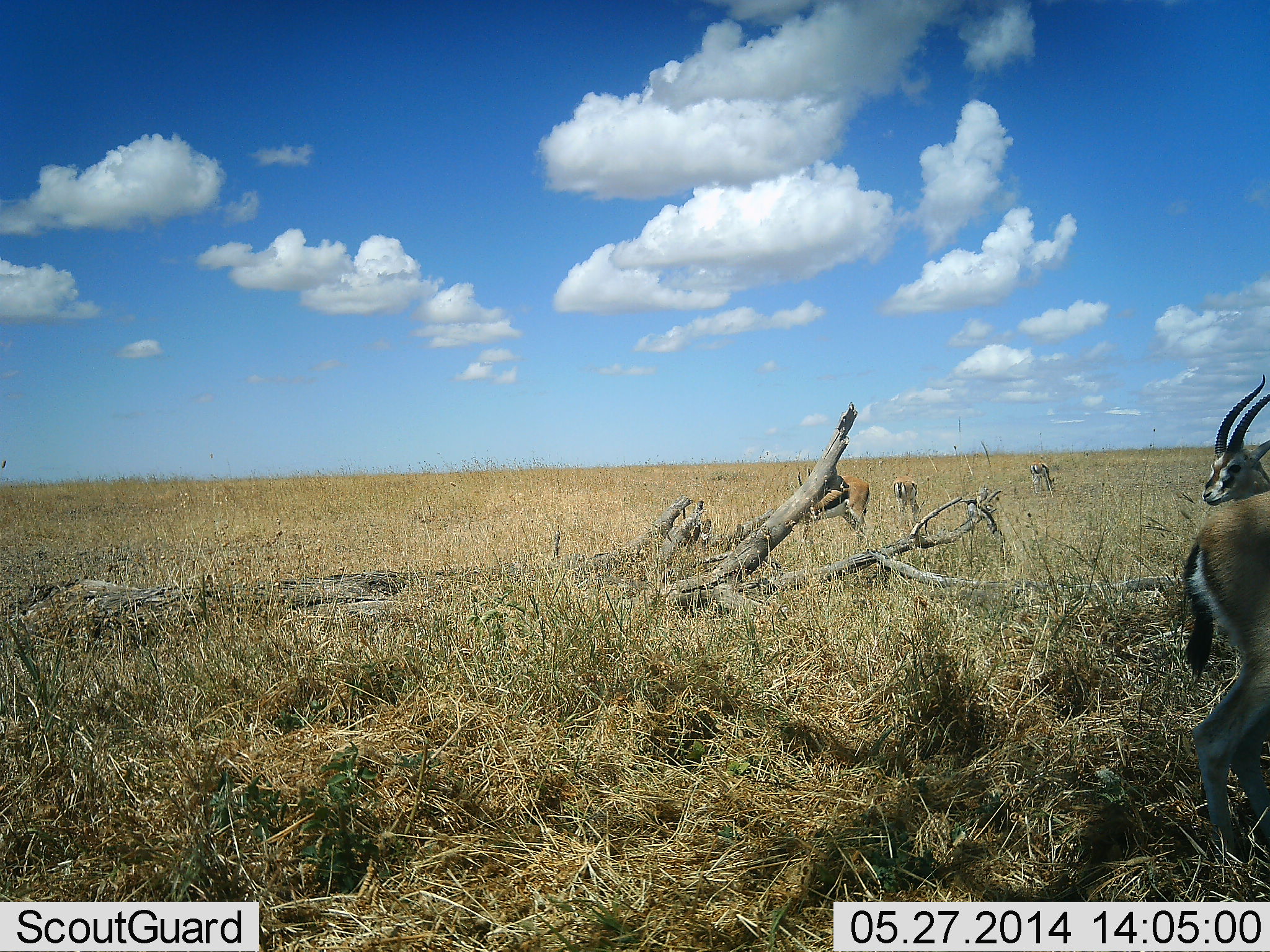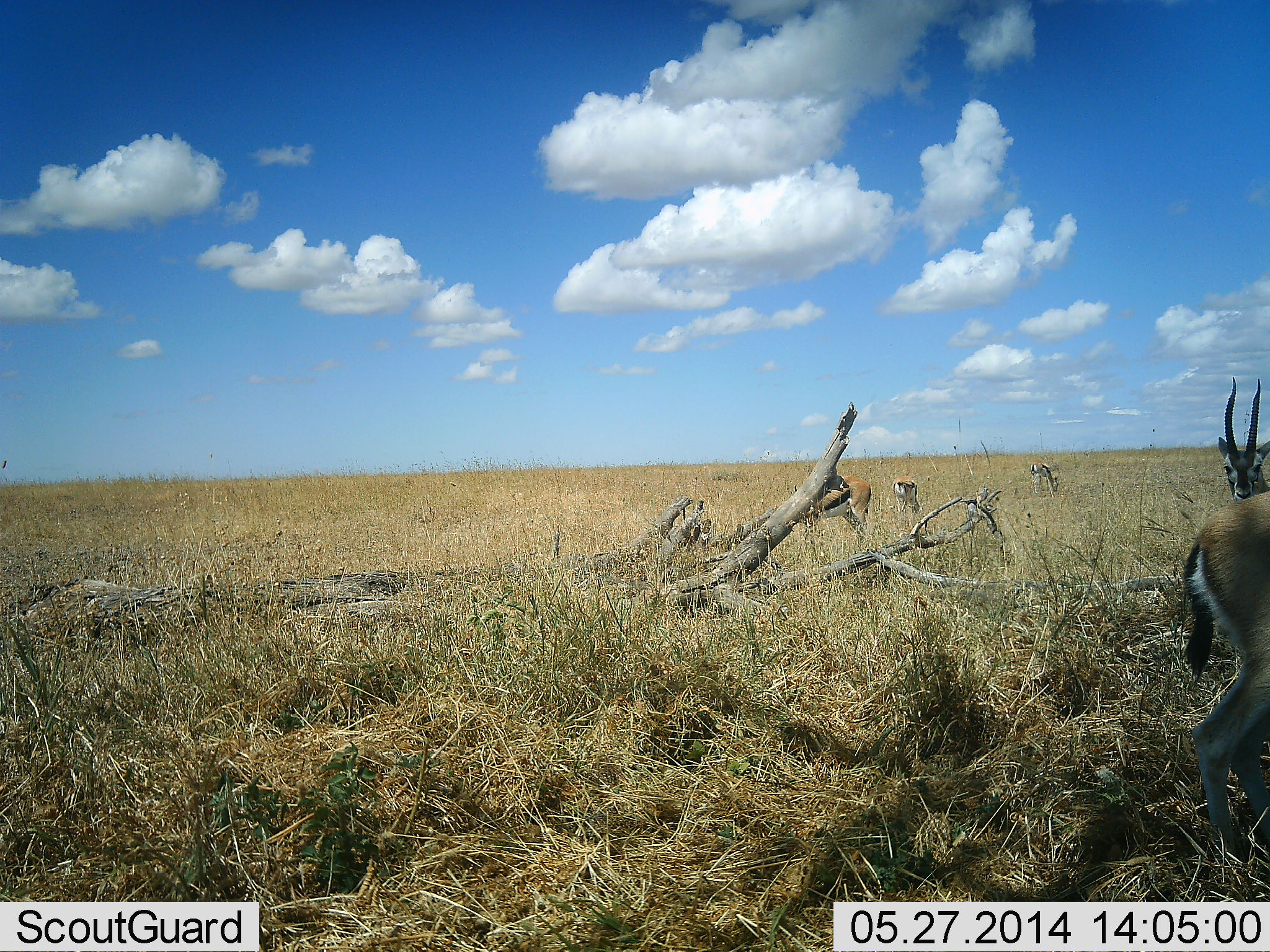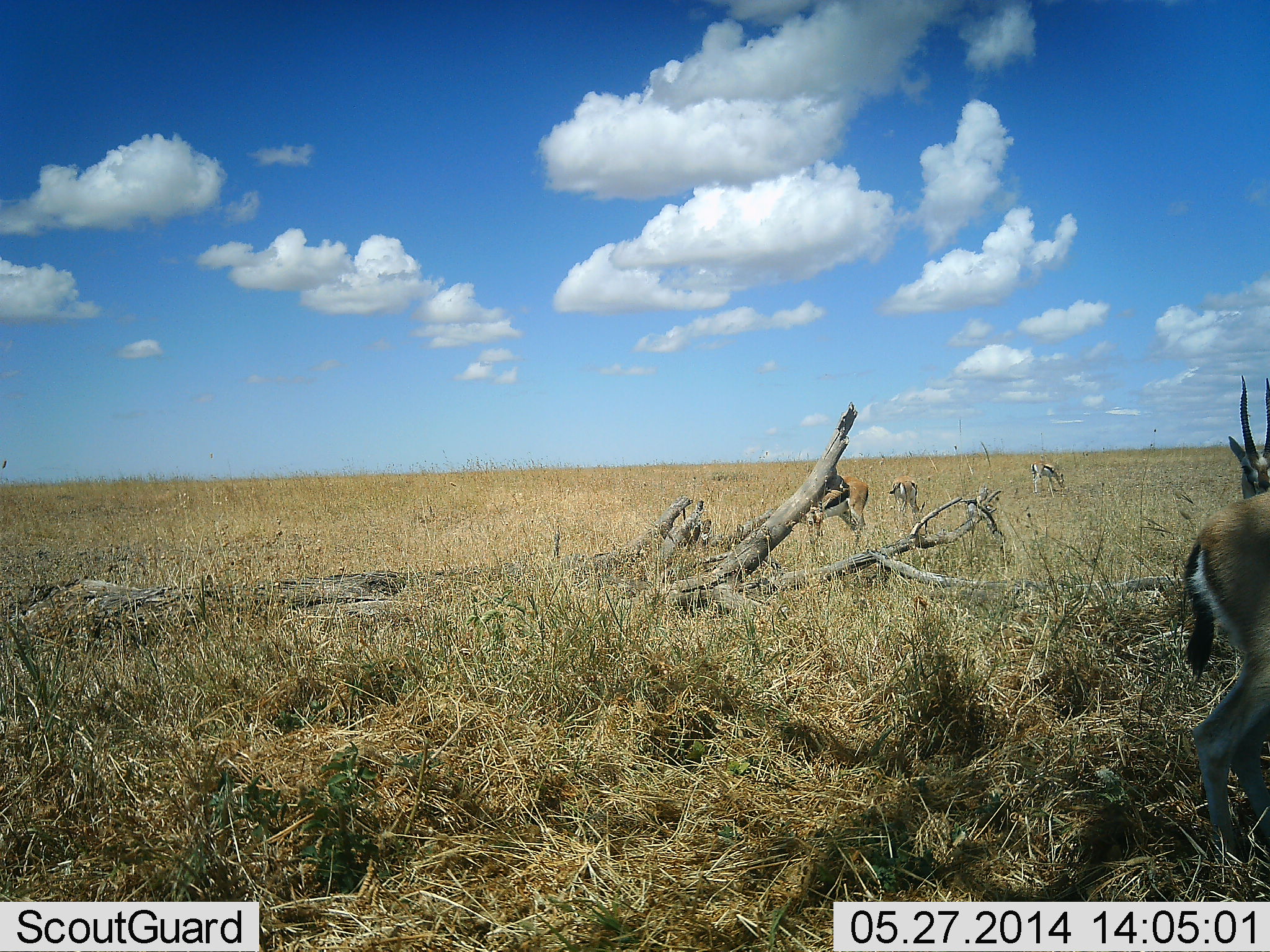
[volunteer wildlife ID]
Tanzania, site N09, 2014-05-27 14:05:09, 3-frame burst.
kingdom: Animalia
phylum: Chordata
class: Mammalia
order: Artiodactyla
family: Bovidae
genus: Eudorcas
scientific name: Eudorcas thomsonii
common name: thomson's gazelle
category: gazellethomsons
Gazellethomsons (thomson's gazelle) (Eudorcas thomsonii), count 5. Behavior (volunteer vote fractions): standing 90%, resting 0%, moving 20%, interacting 0%. Young present (vote fraction): 0%. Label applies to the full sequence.